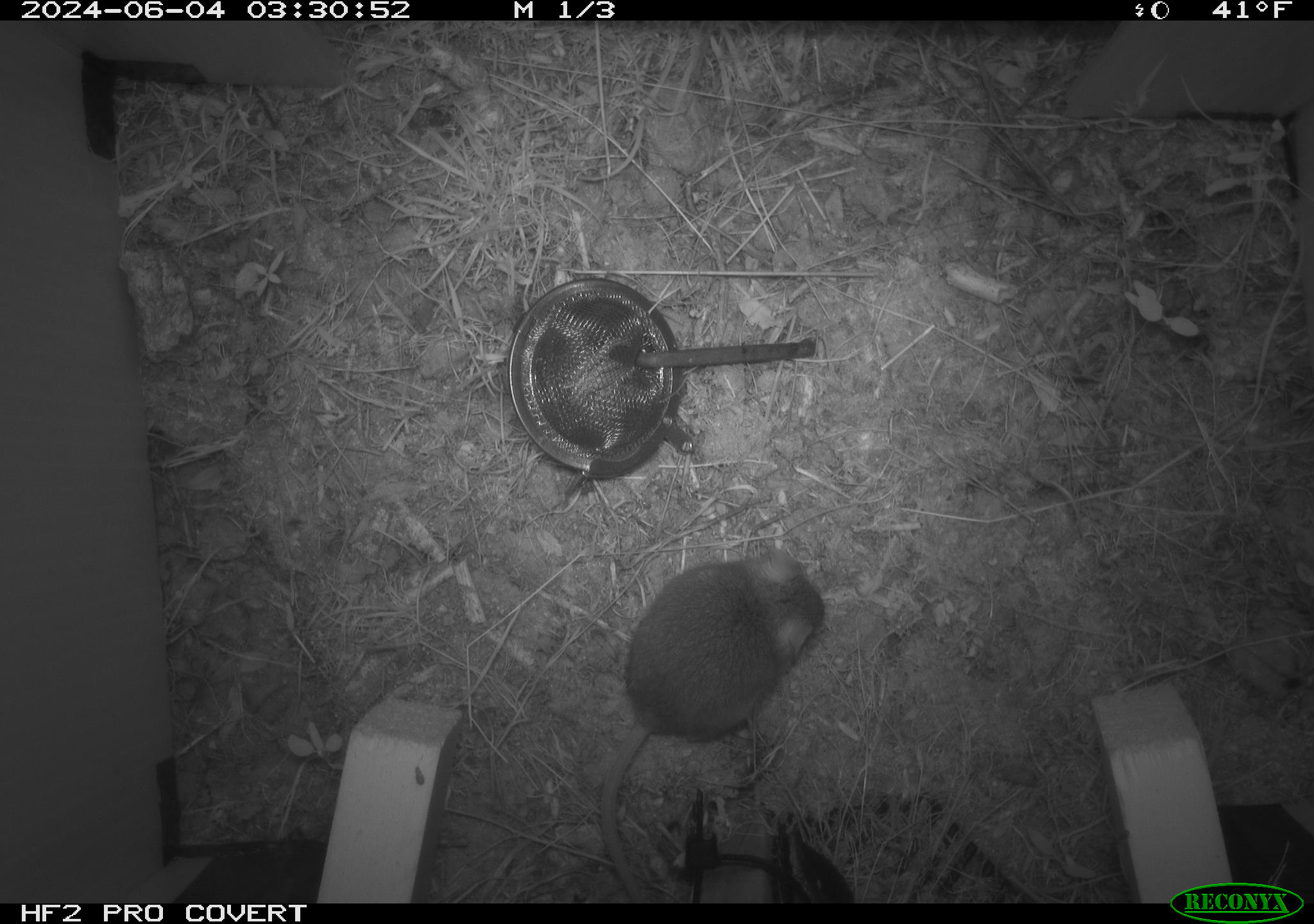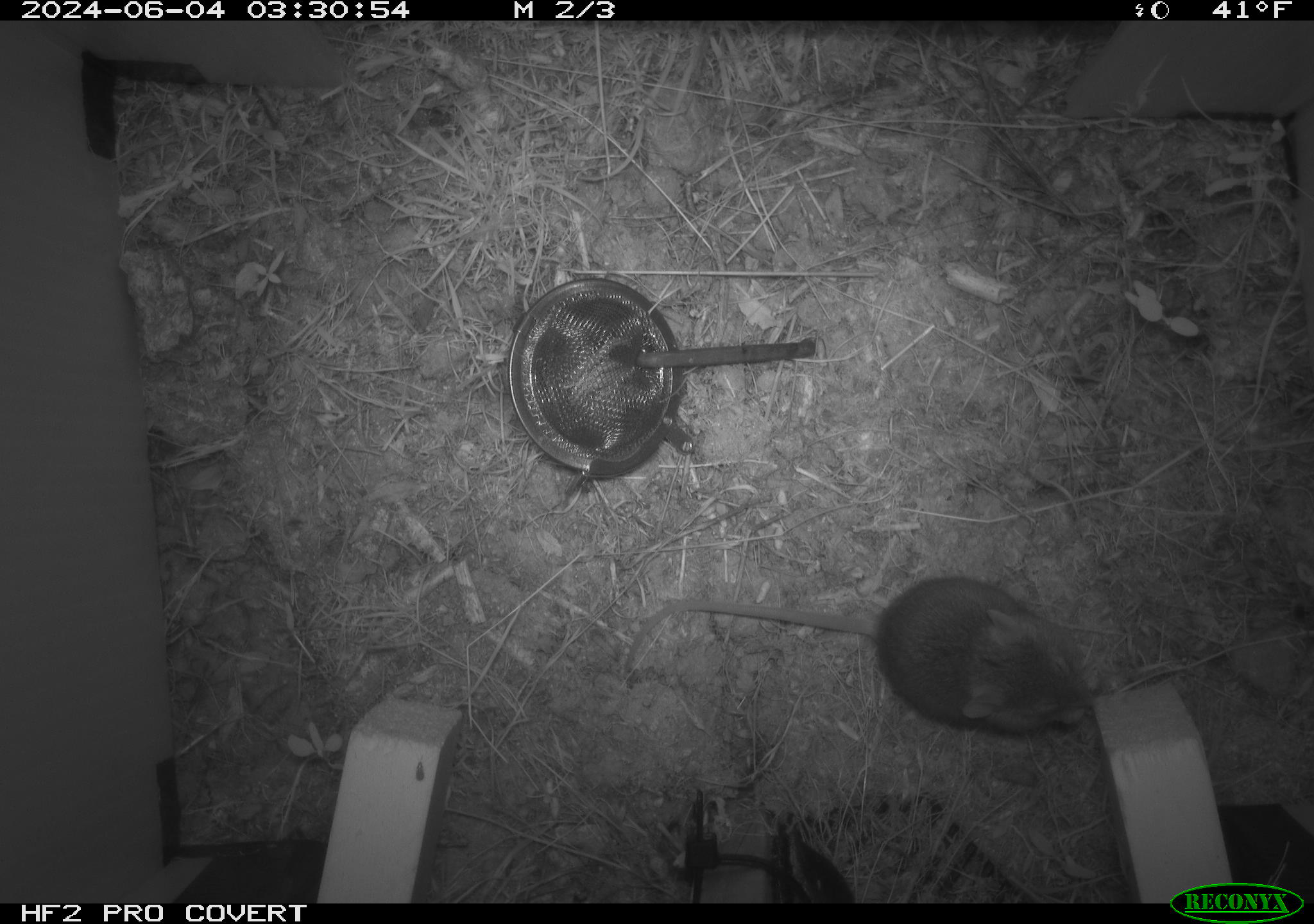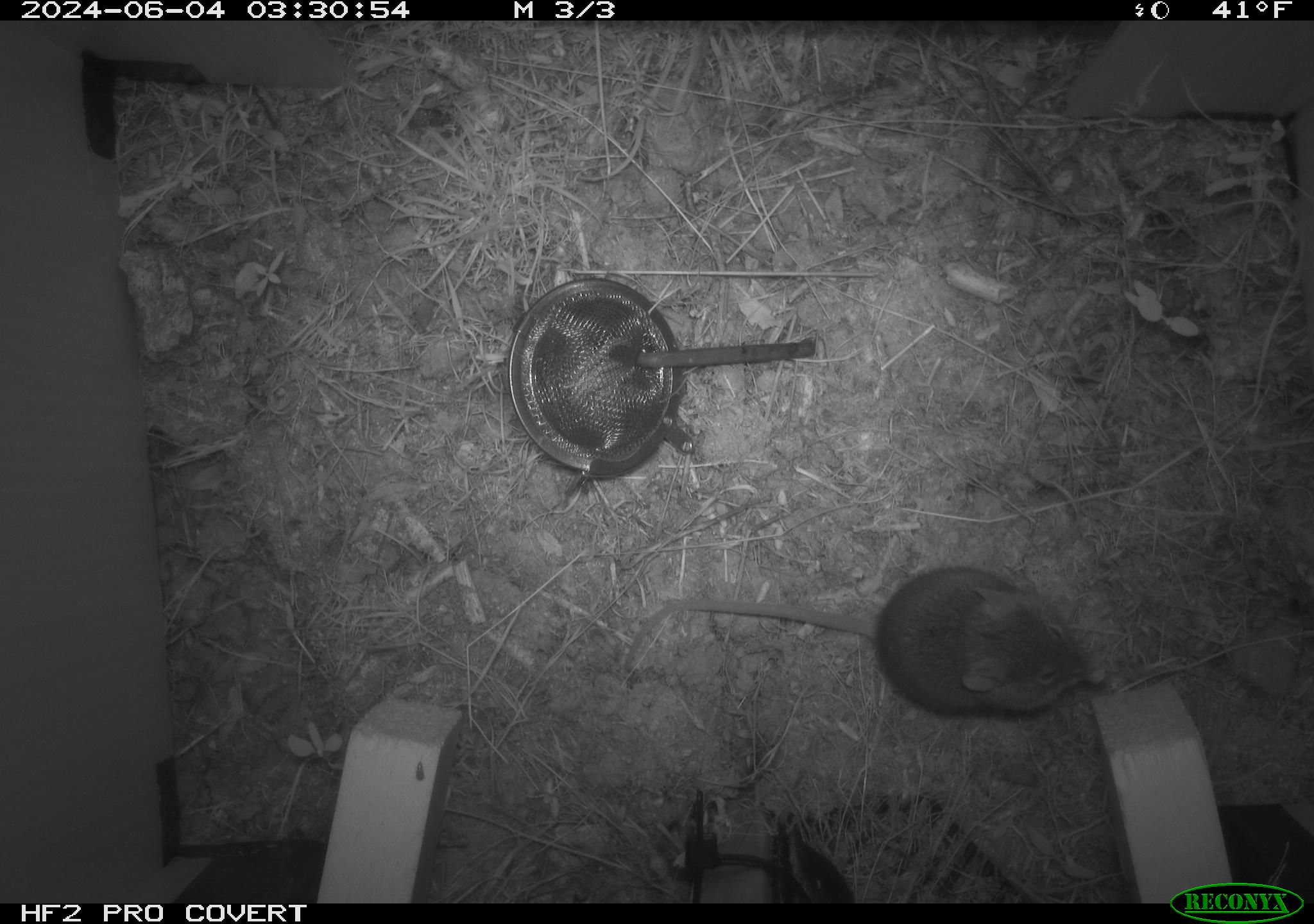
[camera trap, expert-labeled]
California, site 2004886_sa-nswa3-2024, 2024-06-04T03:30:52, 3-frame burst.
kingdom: Animalia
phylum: Chordata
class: Mammalia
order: Rodentia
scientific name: Rodentia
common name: rodent